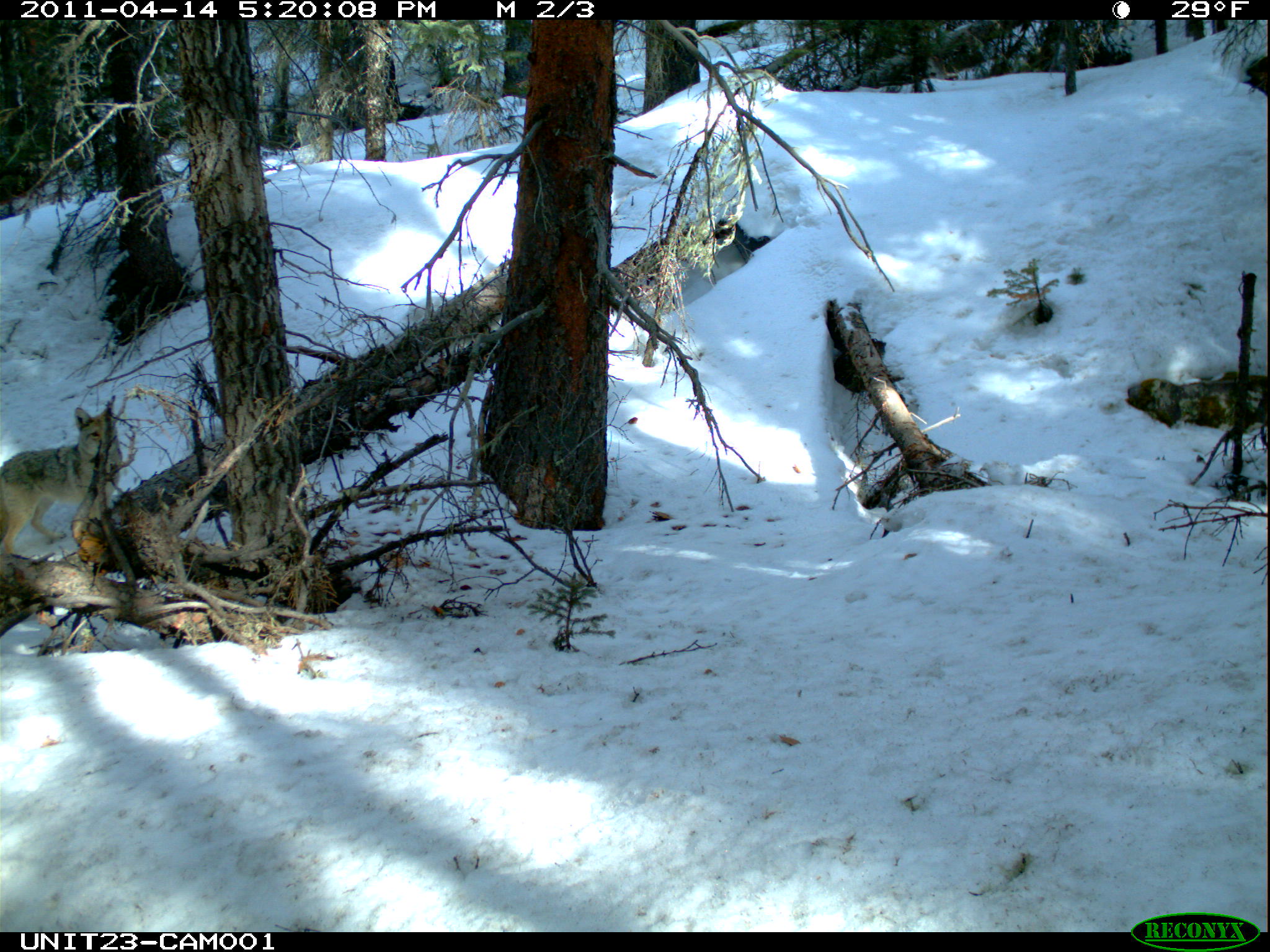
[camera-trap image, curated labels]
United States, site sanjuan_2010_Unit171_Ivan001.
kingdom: Animalia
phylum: Chordata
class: Mammalia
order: Carnivora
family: Canidae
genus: Canis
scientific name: Canis latrans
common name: coyote